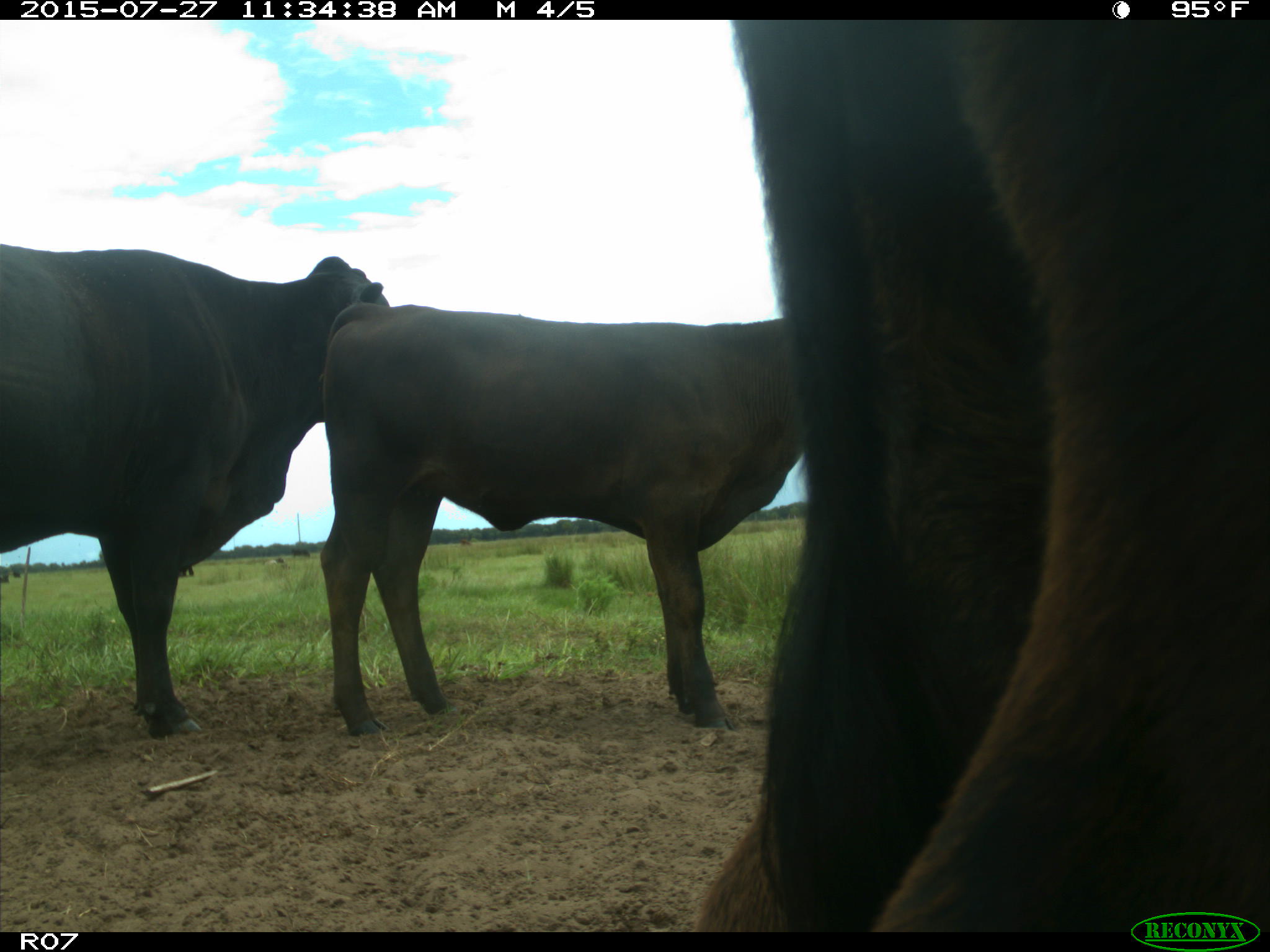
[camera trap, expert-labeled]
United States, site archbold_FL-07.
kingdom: Animalia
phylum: Chordata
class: Mammalia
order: Artiodactyla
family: Bovidae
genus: Bos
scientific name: Bos taurus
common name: domestic cow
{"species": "Bos taurus (domestic cow)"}